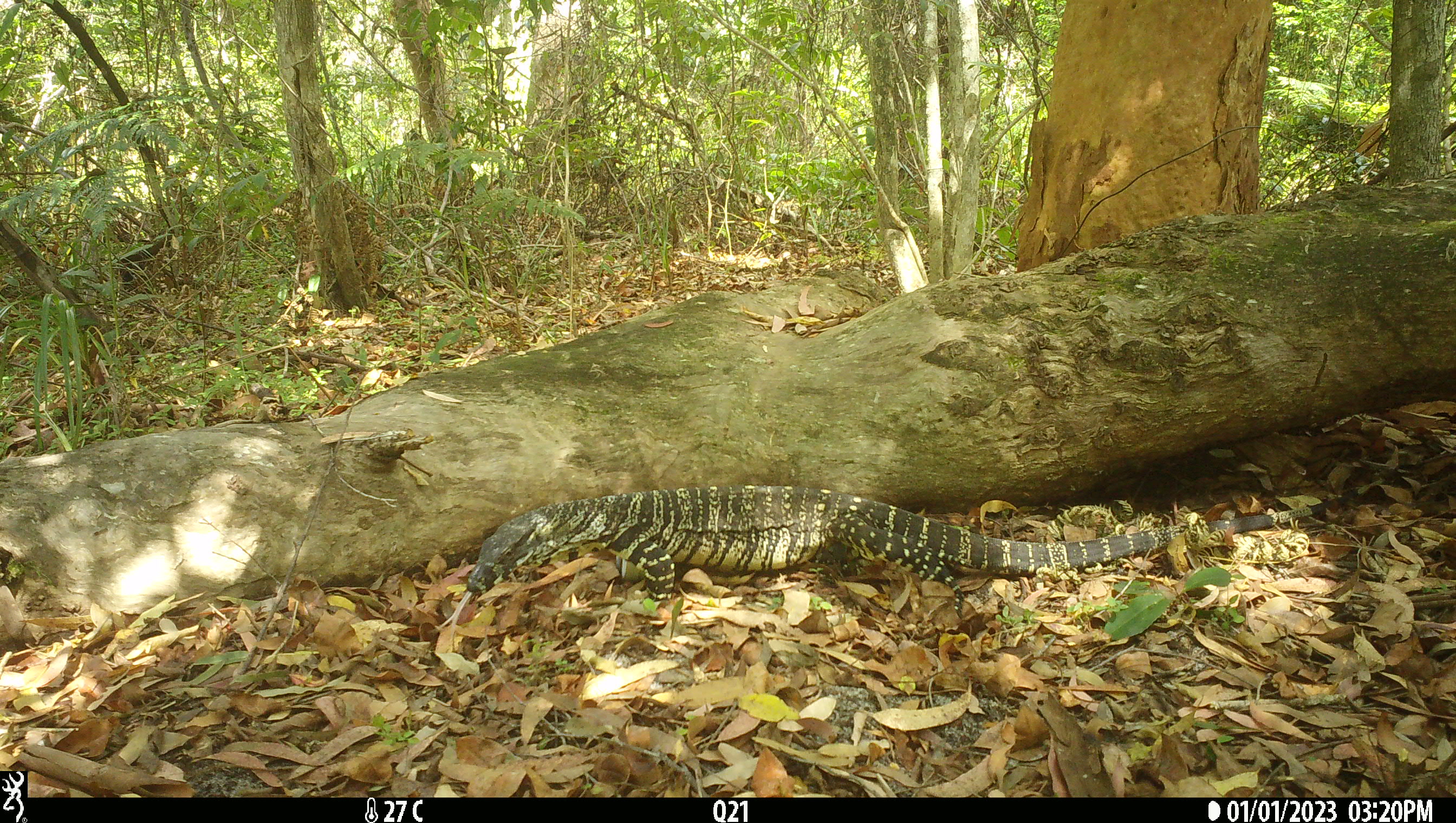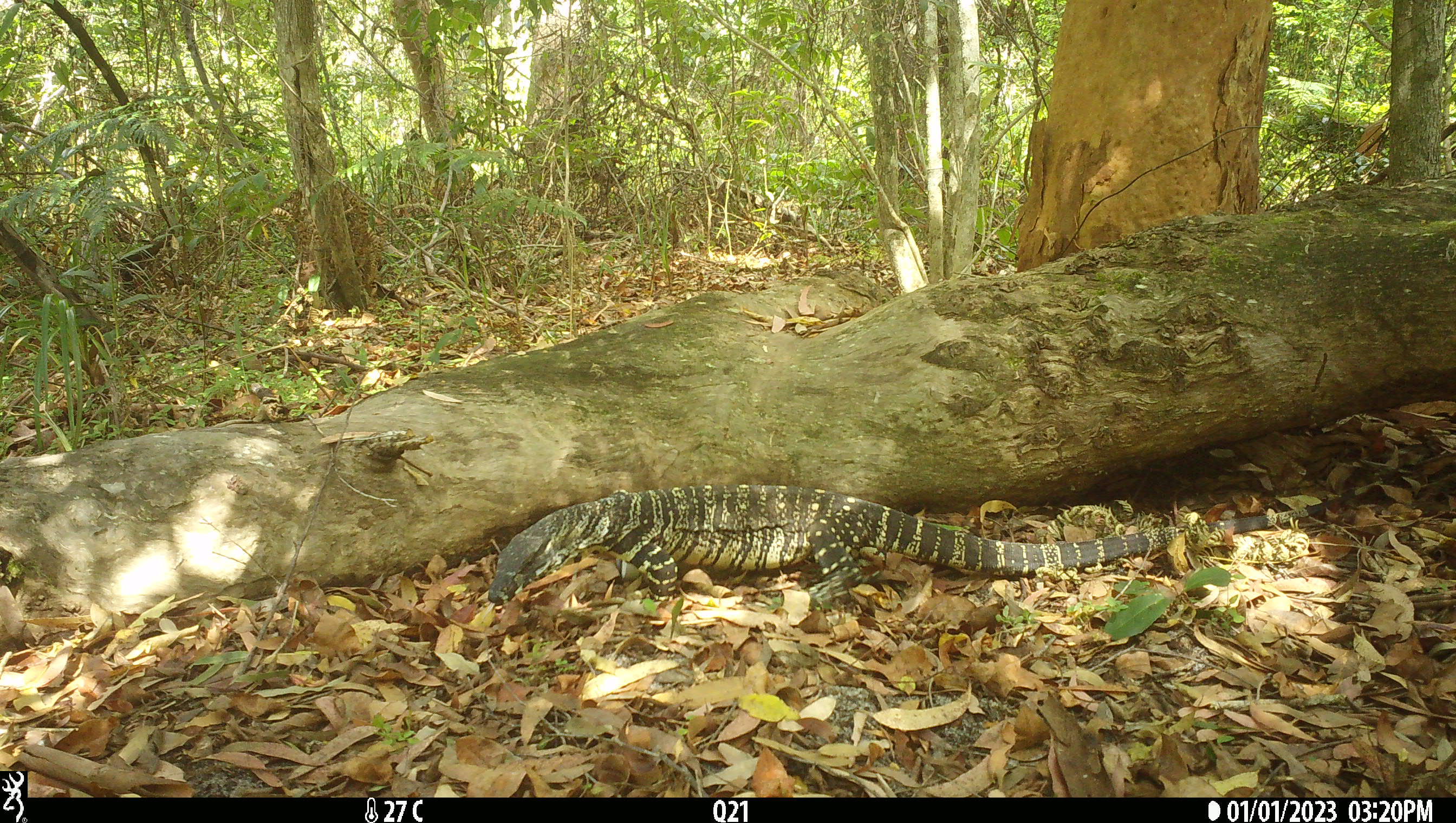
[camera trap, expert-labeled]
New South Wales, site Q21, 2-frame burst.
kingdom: Animalia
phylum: Chordata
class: Reptilia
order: Squamata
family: Varanidae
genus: Varanus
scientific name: Varanus varius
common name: lace monitor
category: goanna